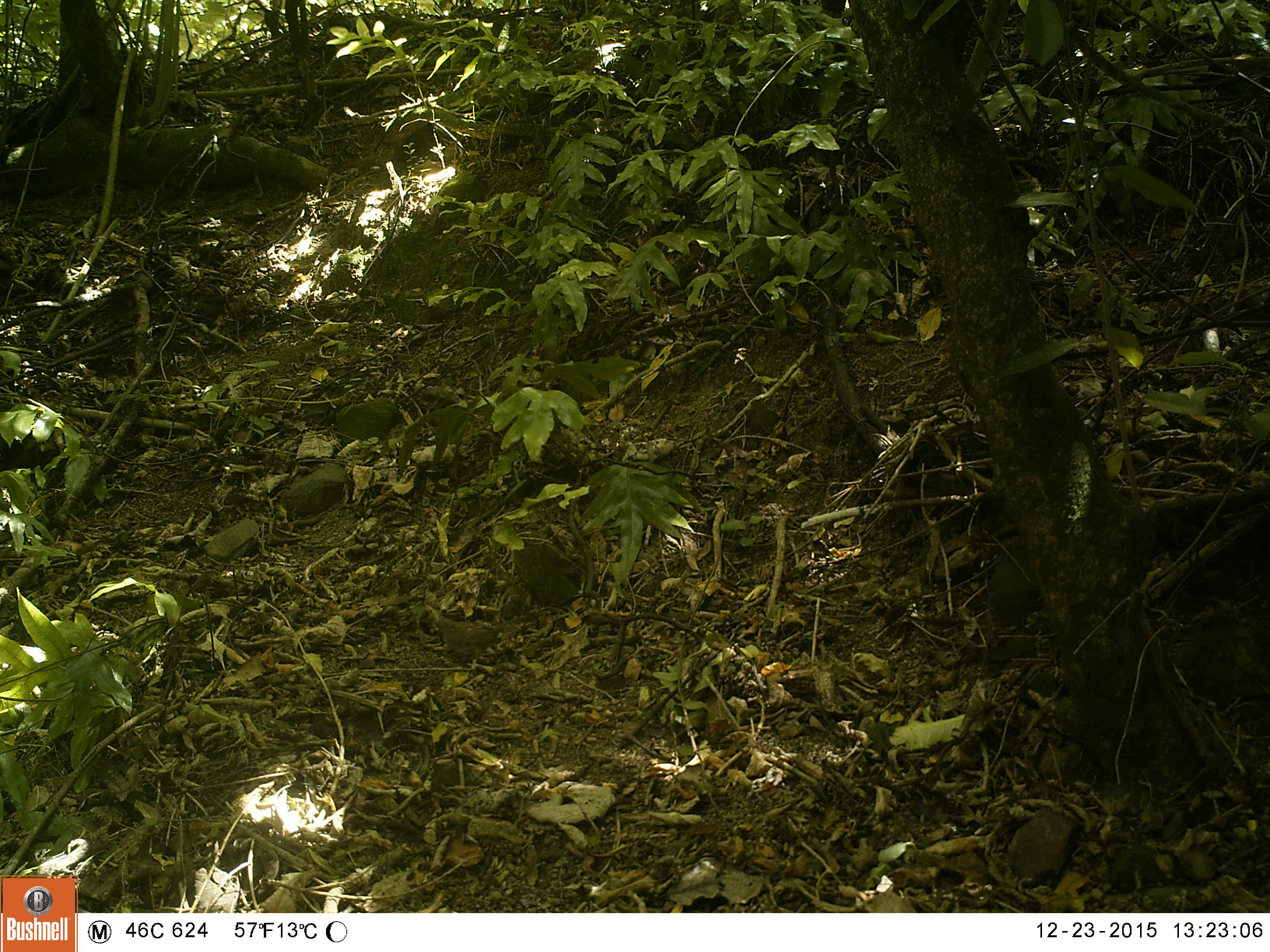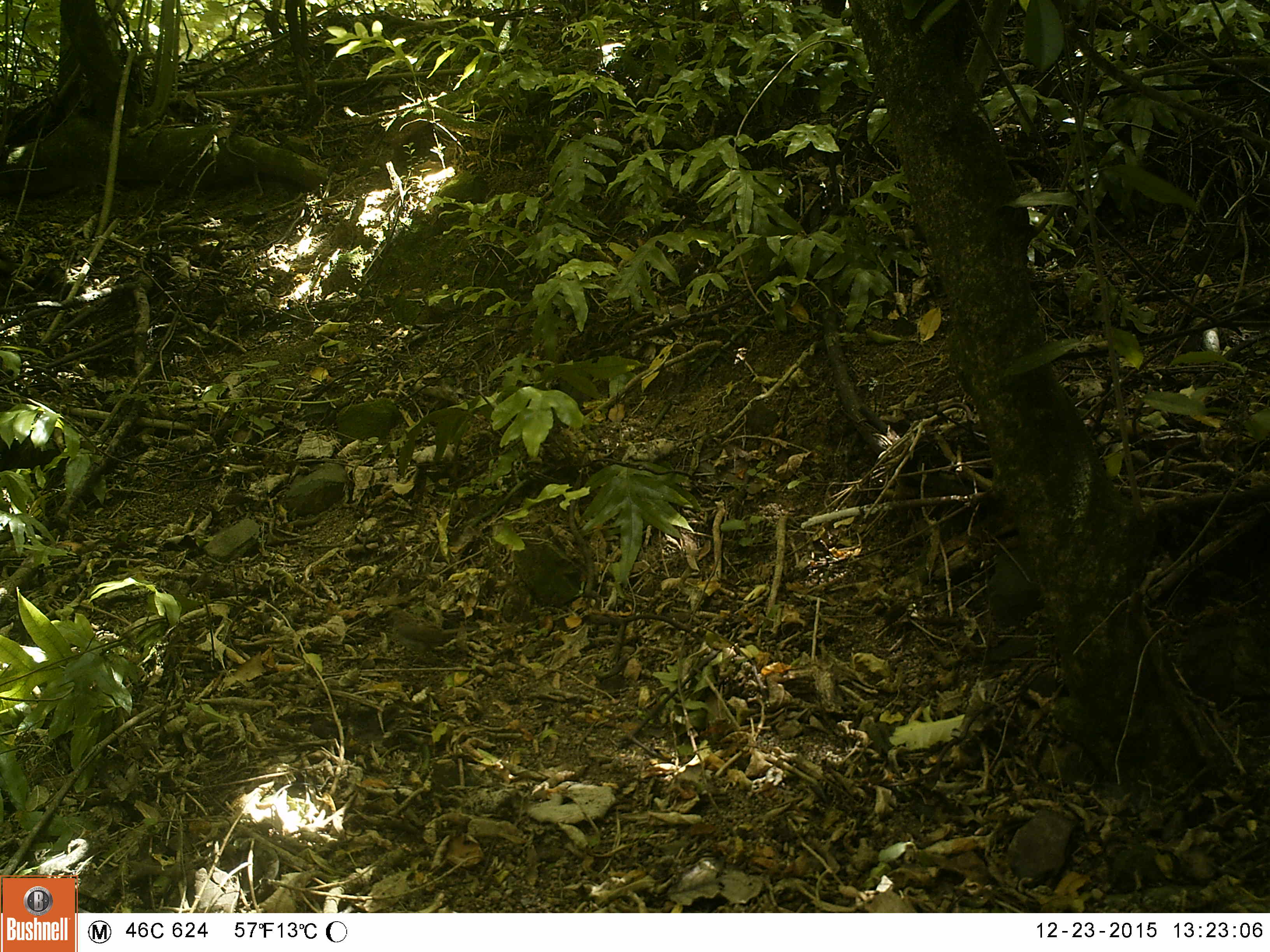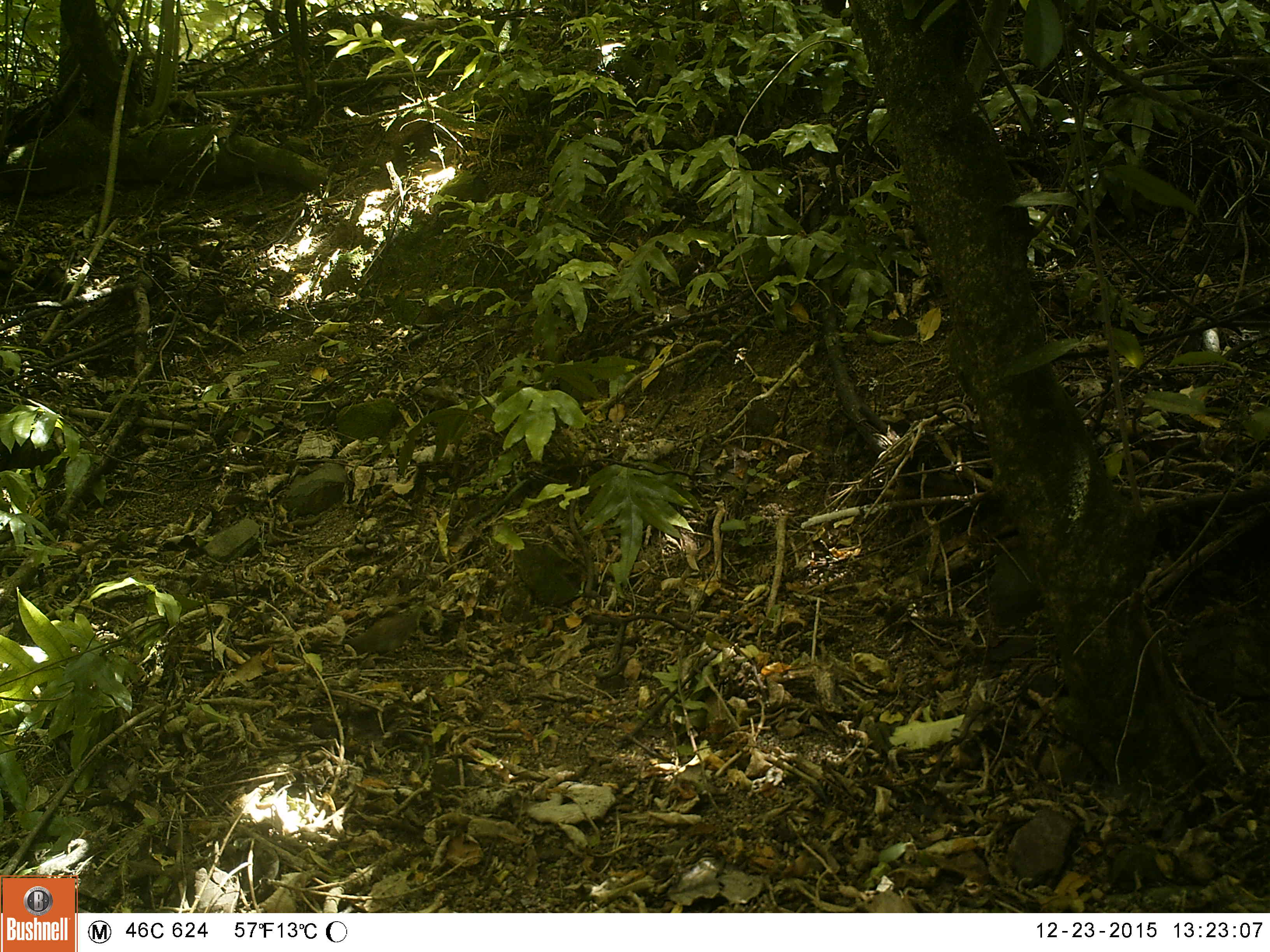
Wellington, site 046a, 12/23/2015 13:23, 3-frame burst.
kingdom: Animalia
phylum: Chordata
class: Aves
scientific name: Aves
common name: bird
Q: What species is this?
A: Bird (Aves).